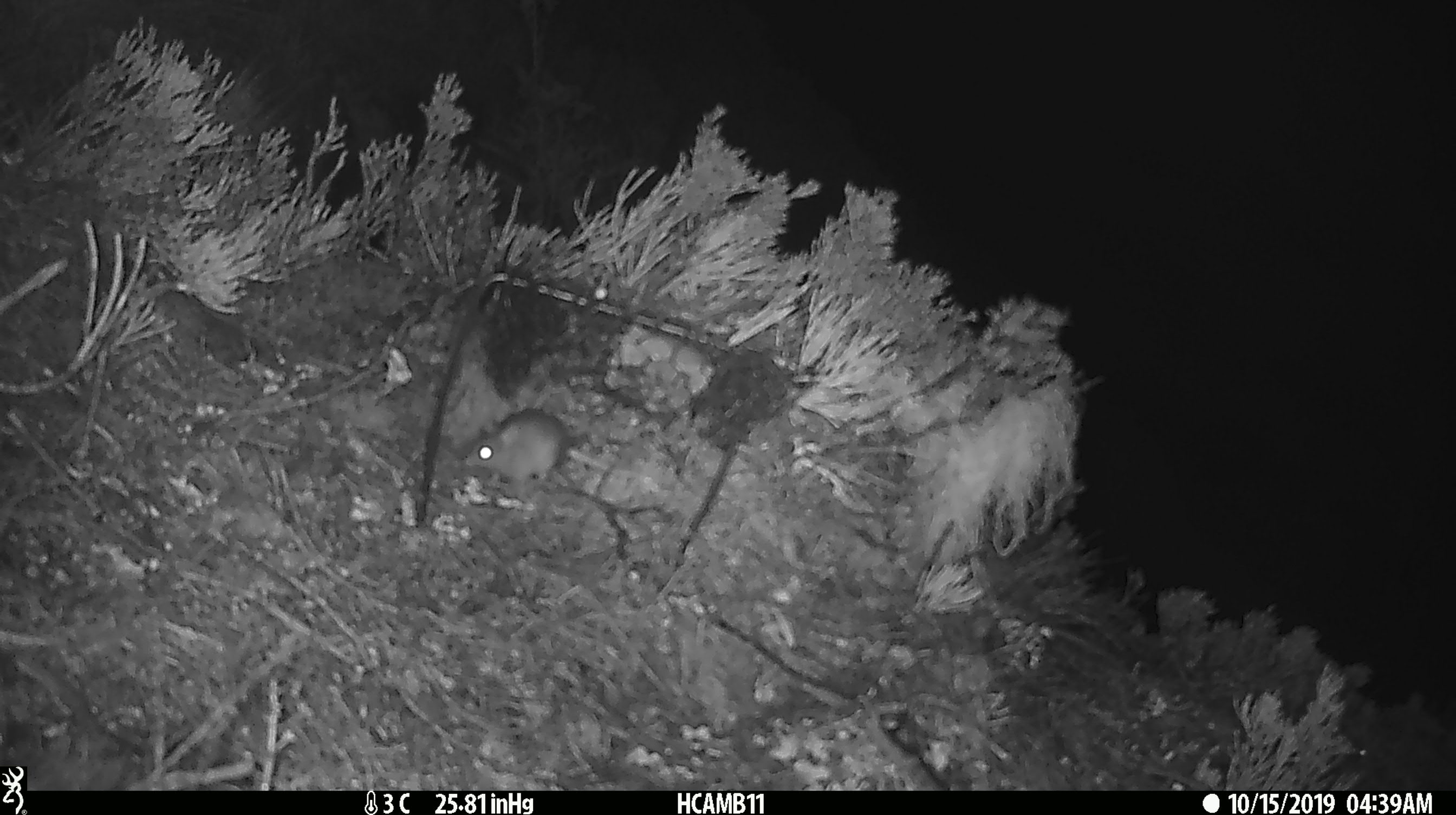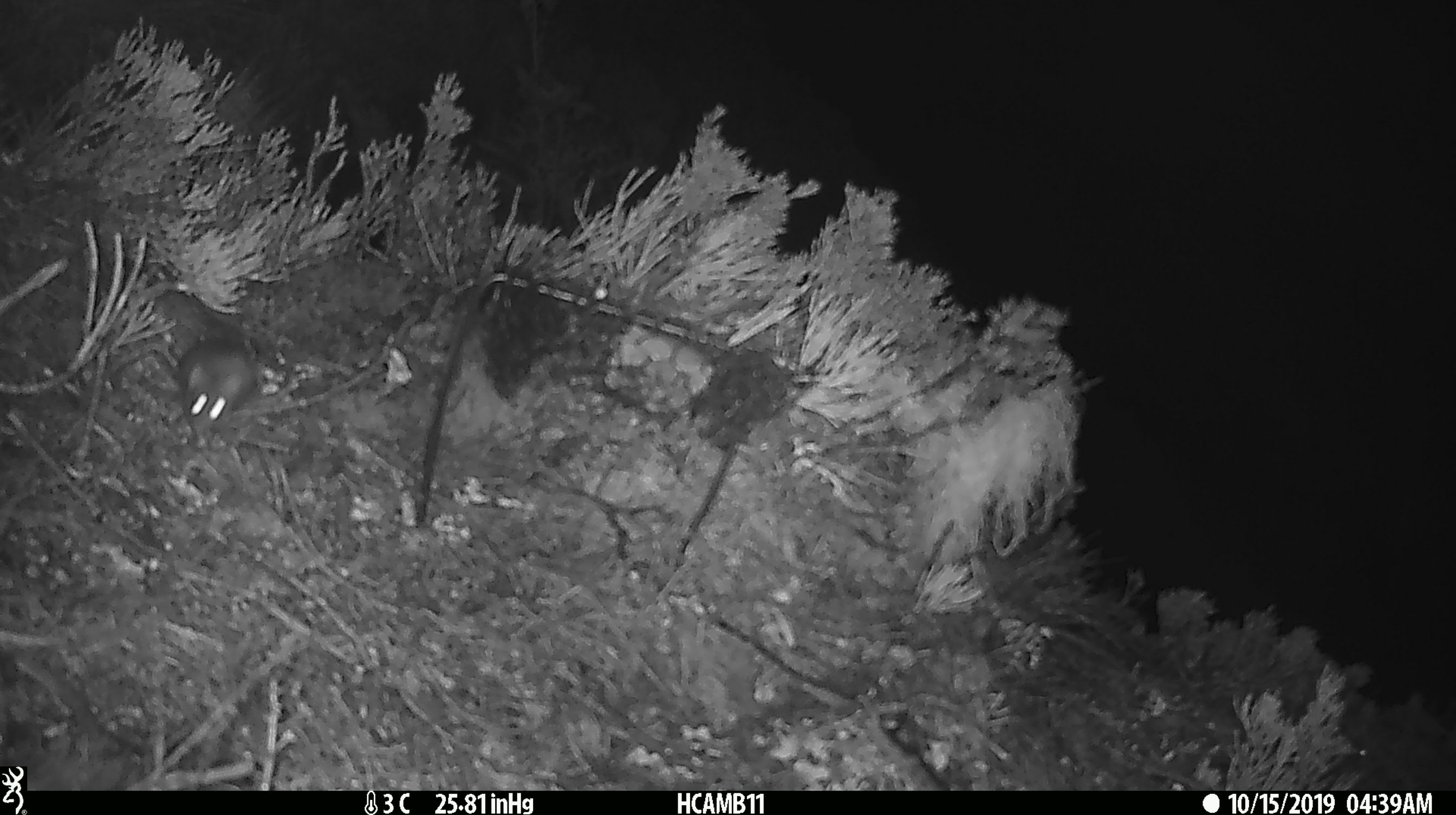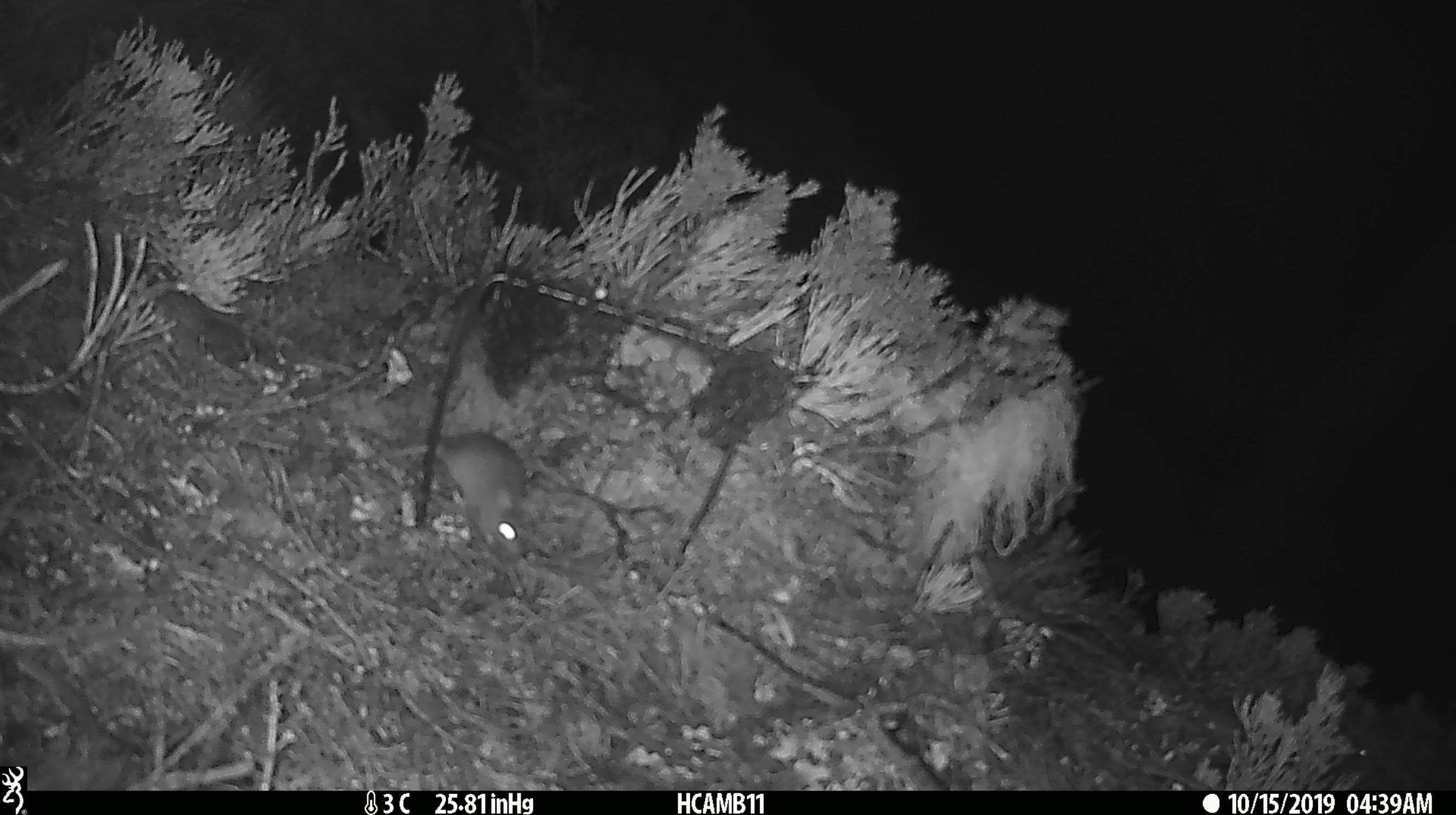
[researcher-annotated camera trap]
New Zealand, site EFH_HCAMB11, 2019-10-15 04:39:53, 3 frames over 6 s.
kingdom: Animalia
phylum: Chordata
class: Mammalia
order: Rodentia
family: Muridae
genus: Mus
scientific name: Mus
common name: mouse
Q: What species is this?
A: Mouse (Mus).